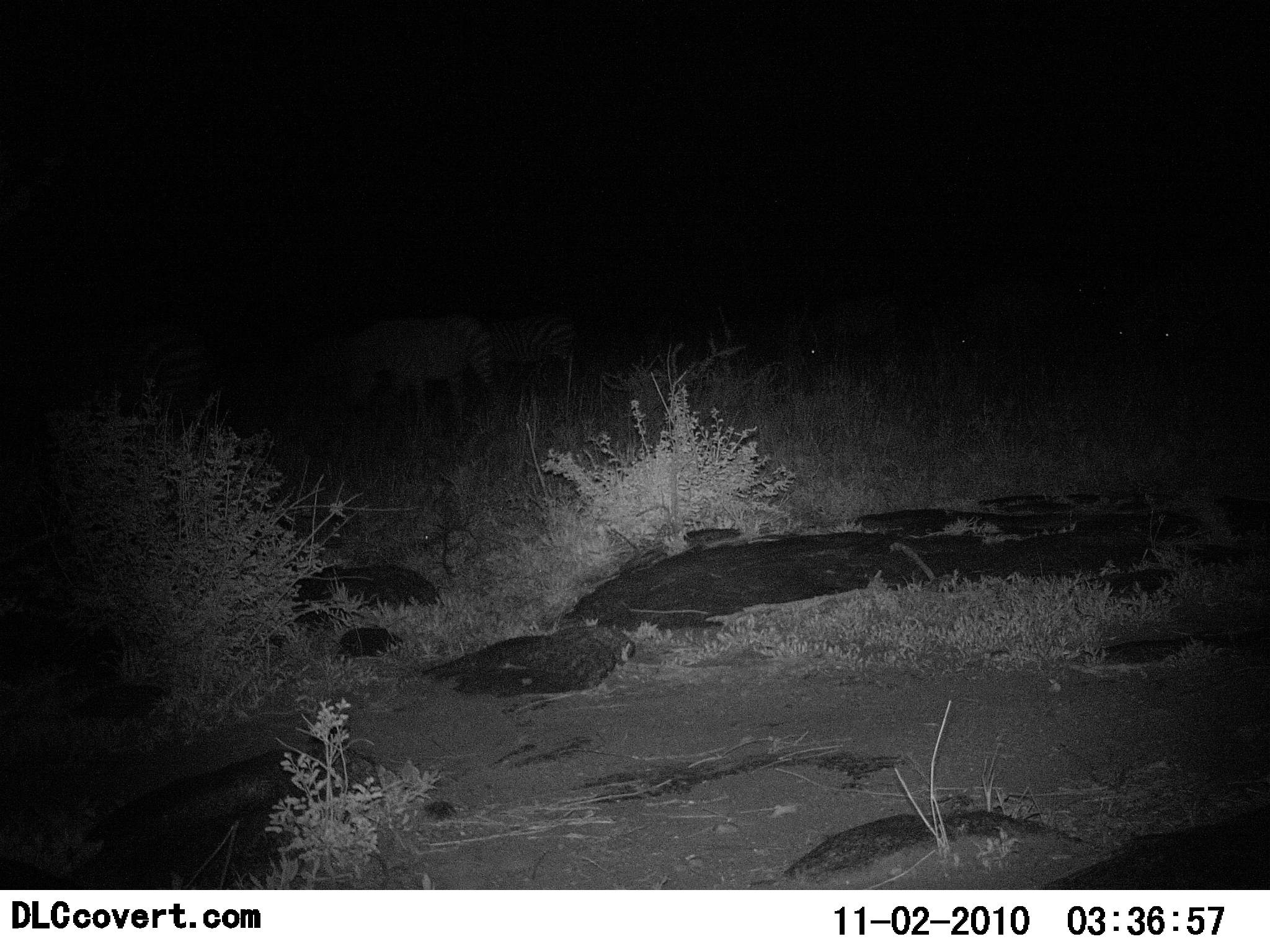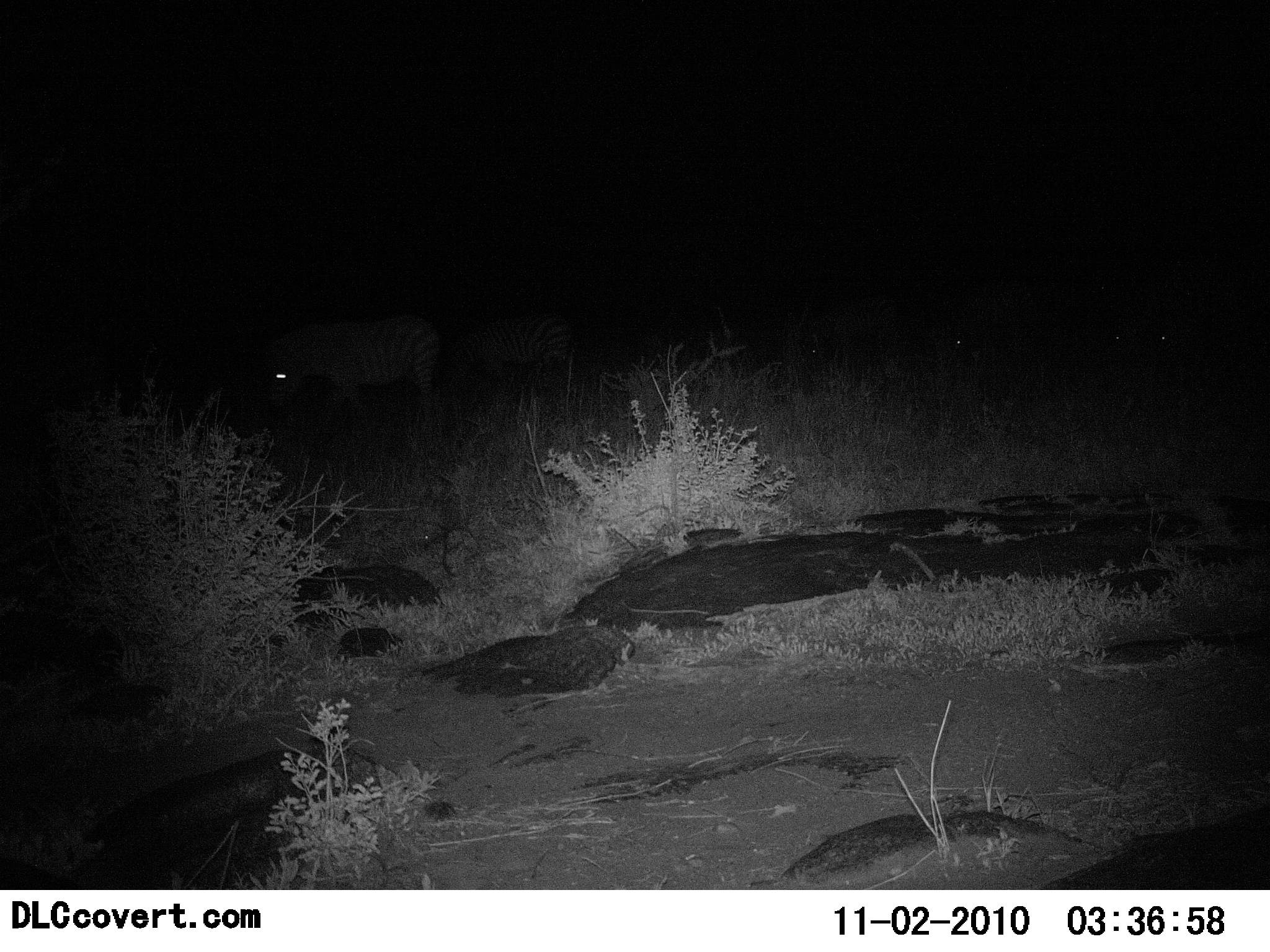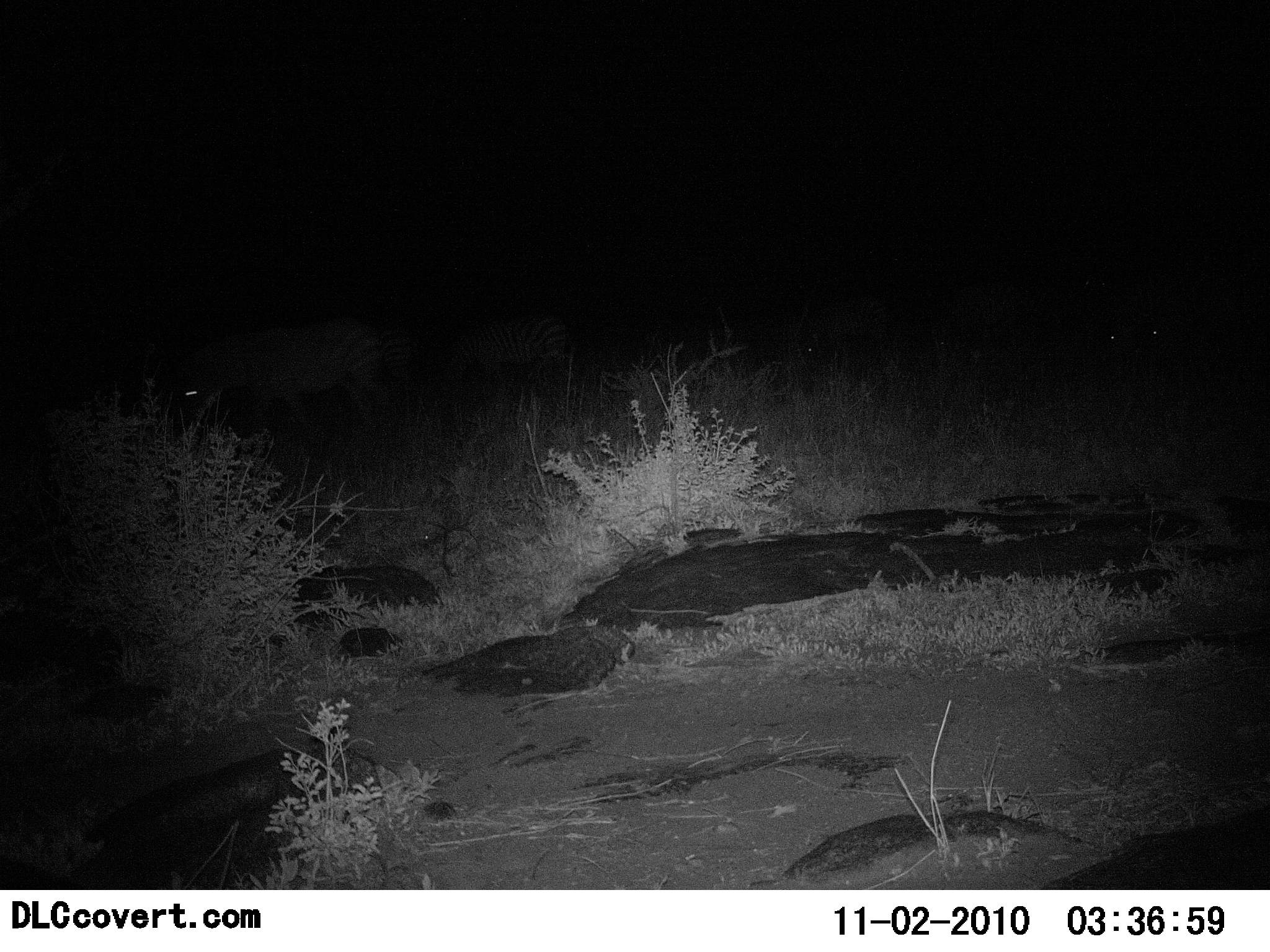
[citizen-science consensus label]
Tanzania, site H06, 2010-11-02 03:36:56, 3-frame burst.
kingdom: Animalia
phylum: Chordata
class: Mammalia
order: Perissodactyla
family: Equidae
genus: Equus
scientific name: Equus quagga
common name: plains zebra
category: zebra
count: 4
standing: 18%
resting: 0%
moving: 82%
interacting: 0%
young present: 0%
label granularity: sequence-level